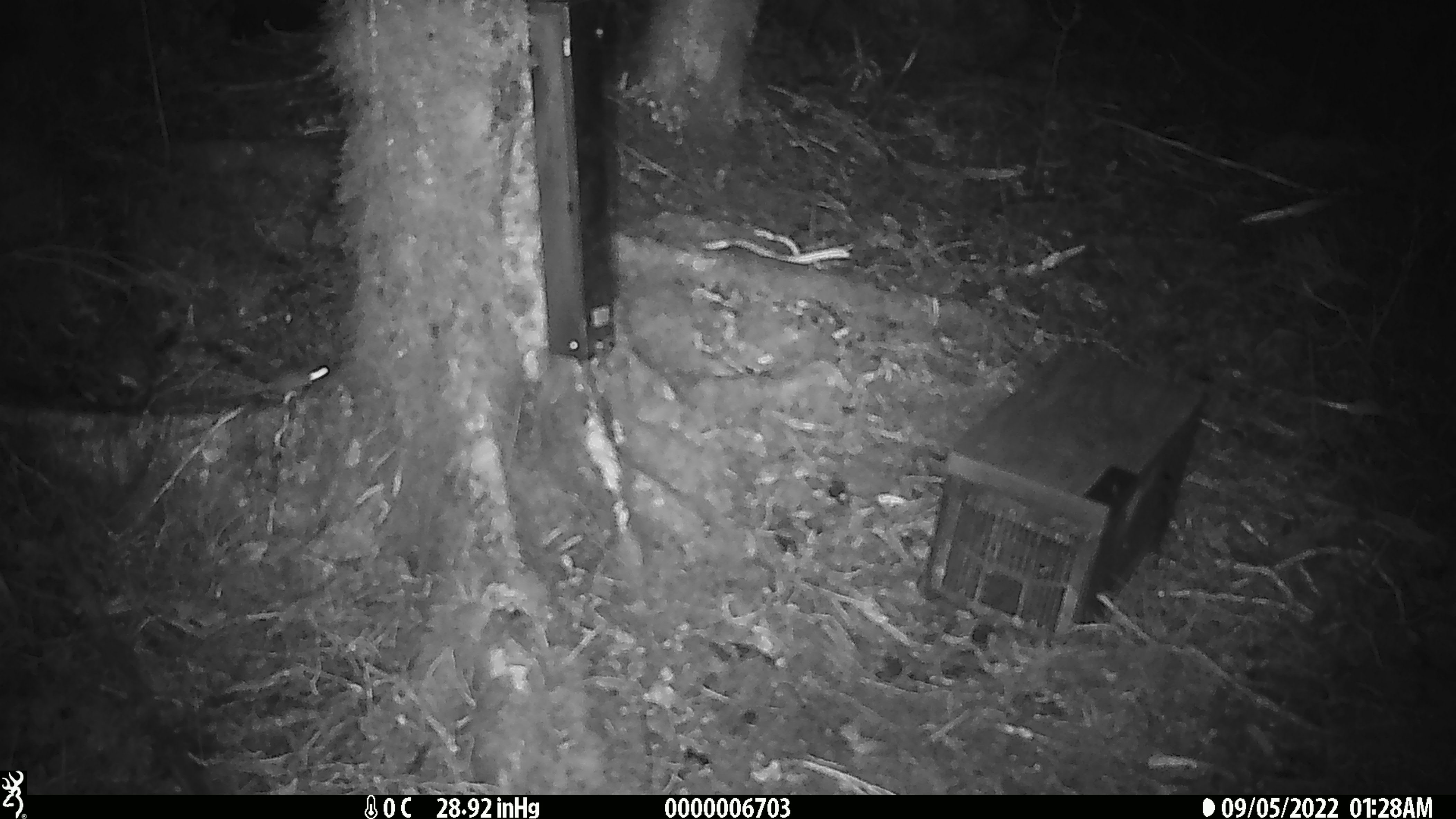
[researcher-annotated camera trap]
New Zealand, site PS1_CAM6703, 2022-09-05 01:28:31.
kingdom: Animalia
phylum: Chordata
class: Mammalia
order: Rodentia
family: Muridae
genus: Mus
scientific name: Mus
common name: mouse